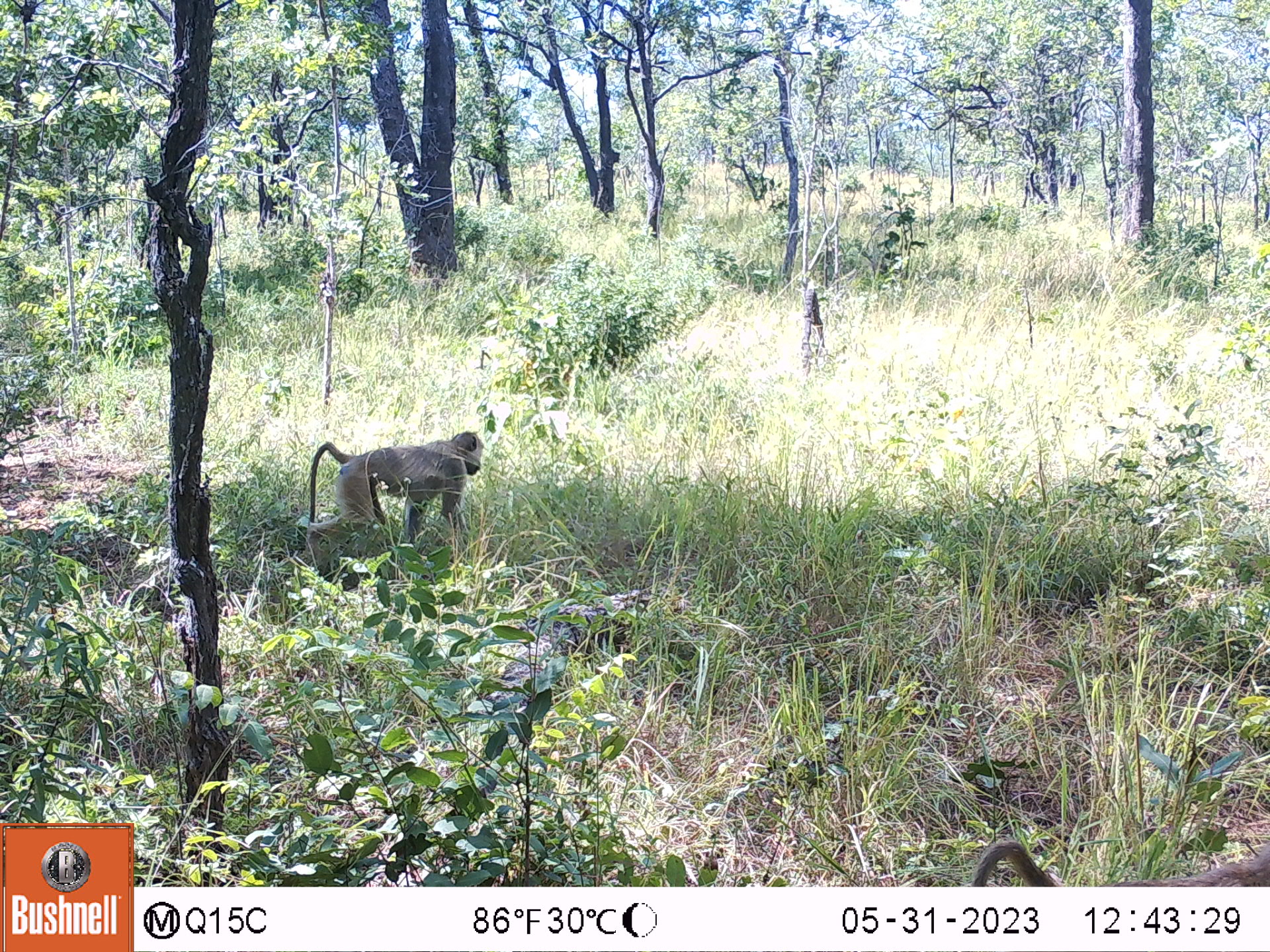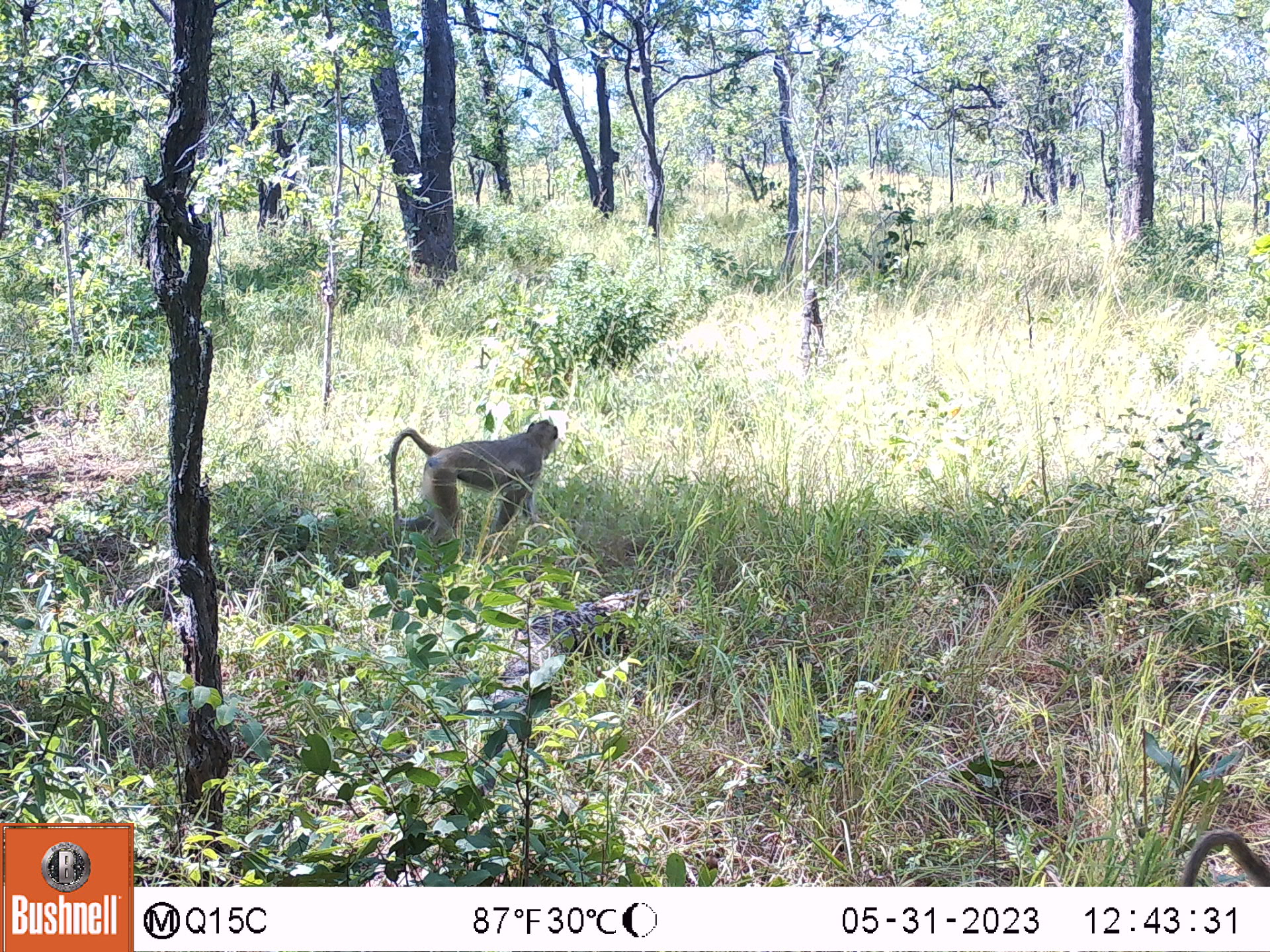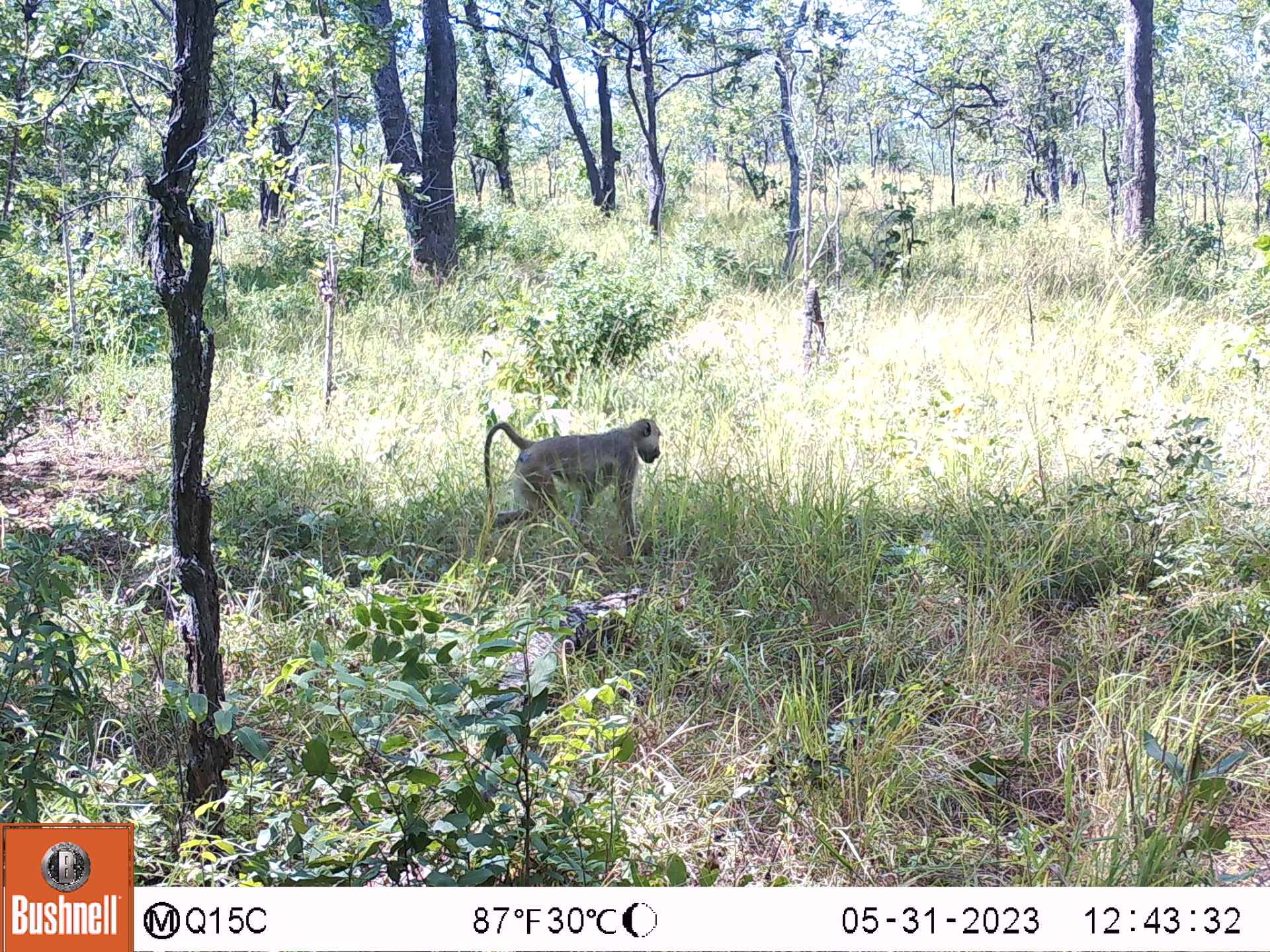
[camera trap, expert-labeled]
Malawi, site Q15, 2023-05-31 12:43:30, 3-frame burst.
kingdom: Animalia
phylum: Chordata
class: Mammalia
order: Primates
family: Cercopithecidae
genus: Papio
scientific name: Papio cynocephalus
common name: yellow baboon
Yellow baboon (Papio cynocephalus), count 2.